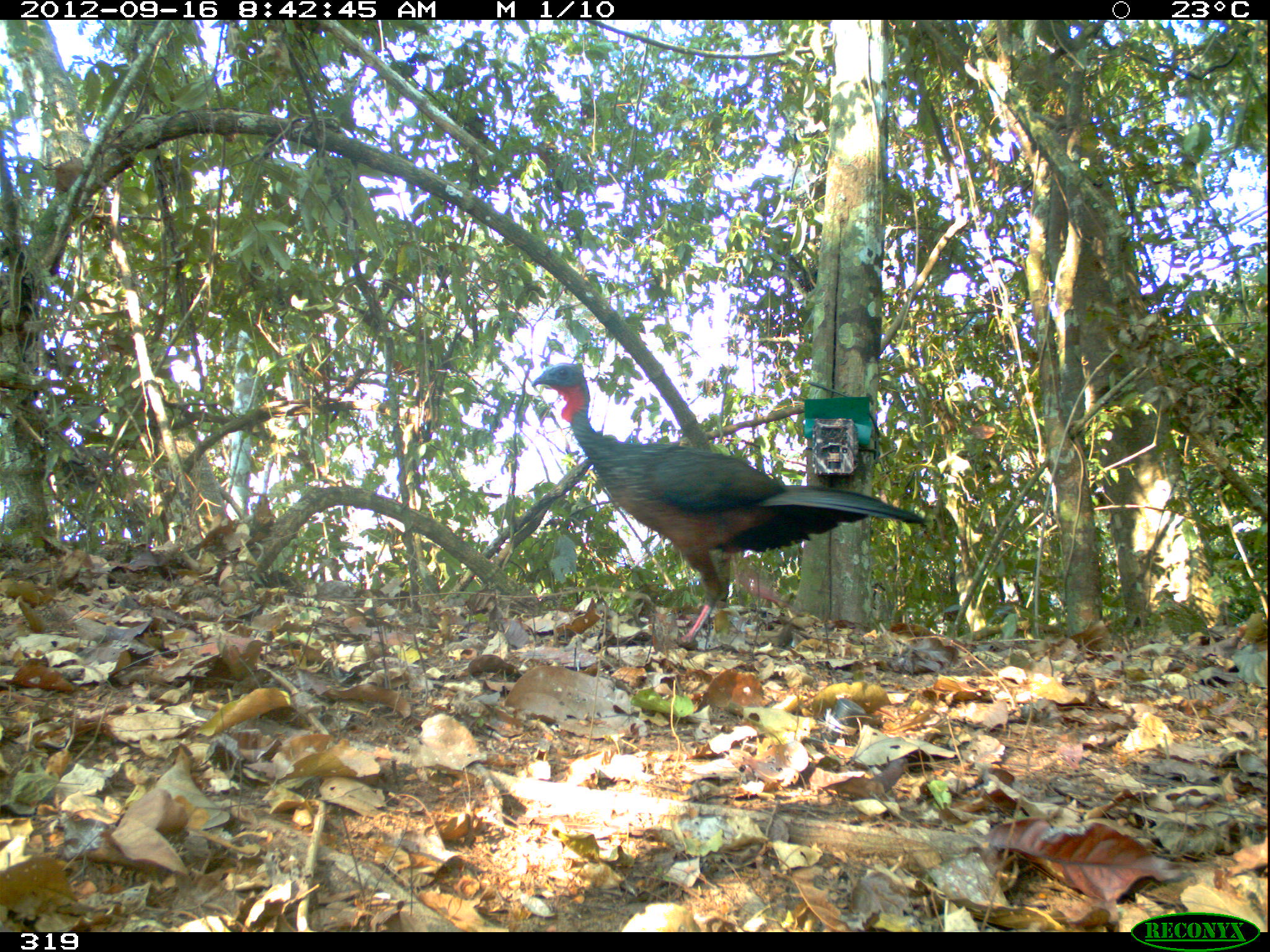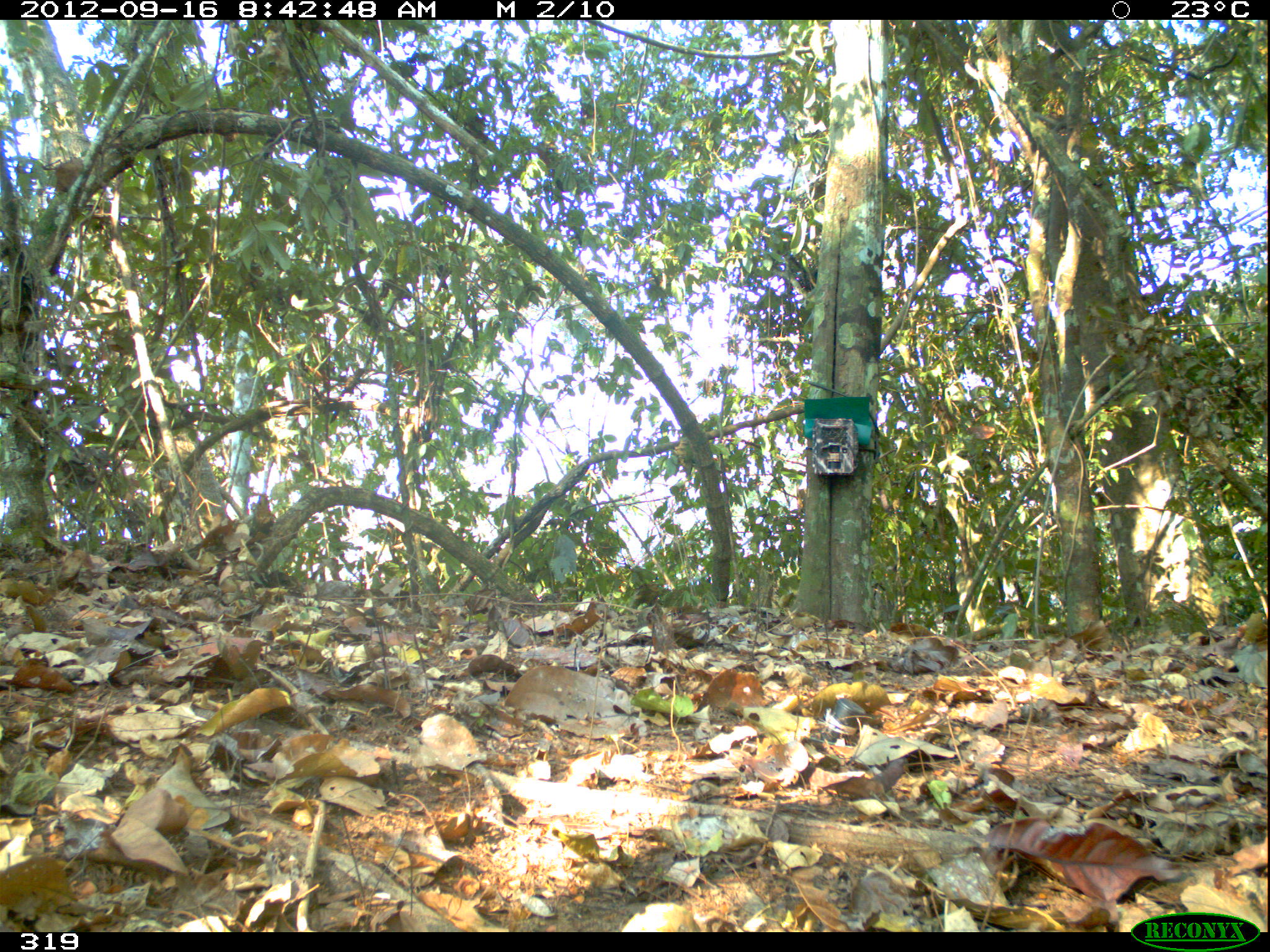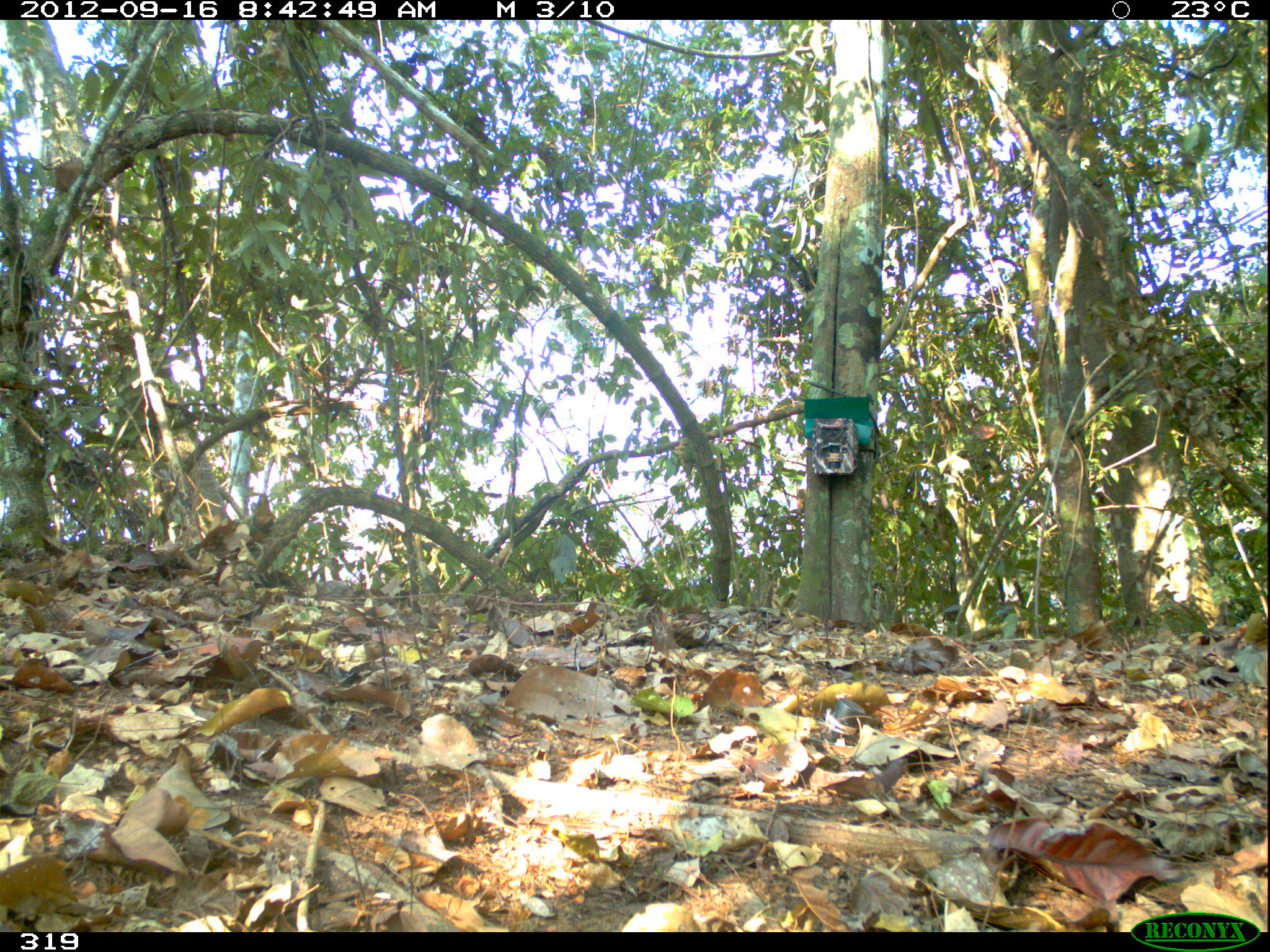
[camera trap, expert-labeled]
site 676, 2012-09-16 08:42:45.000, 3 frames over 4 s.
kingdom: Animalia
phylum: Chordata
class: Aves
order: Galliformes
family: Cracidae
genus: Penelope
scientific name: Penelope jacquacu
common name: spix's guan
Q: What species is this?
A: Penelope jacquacu (spix's guan).